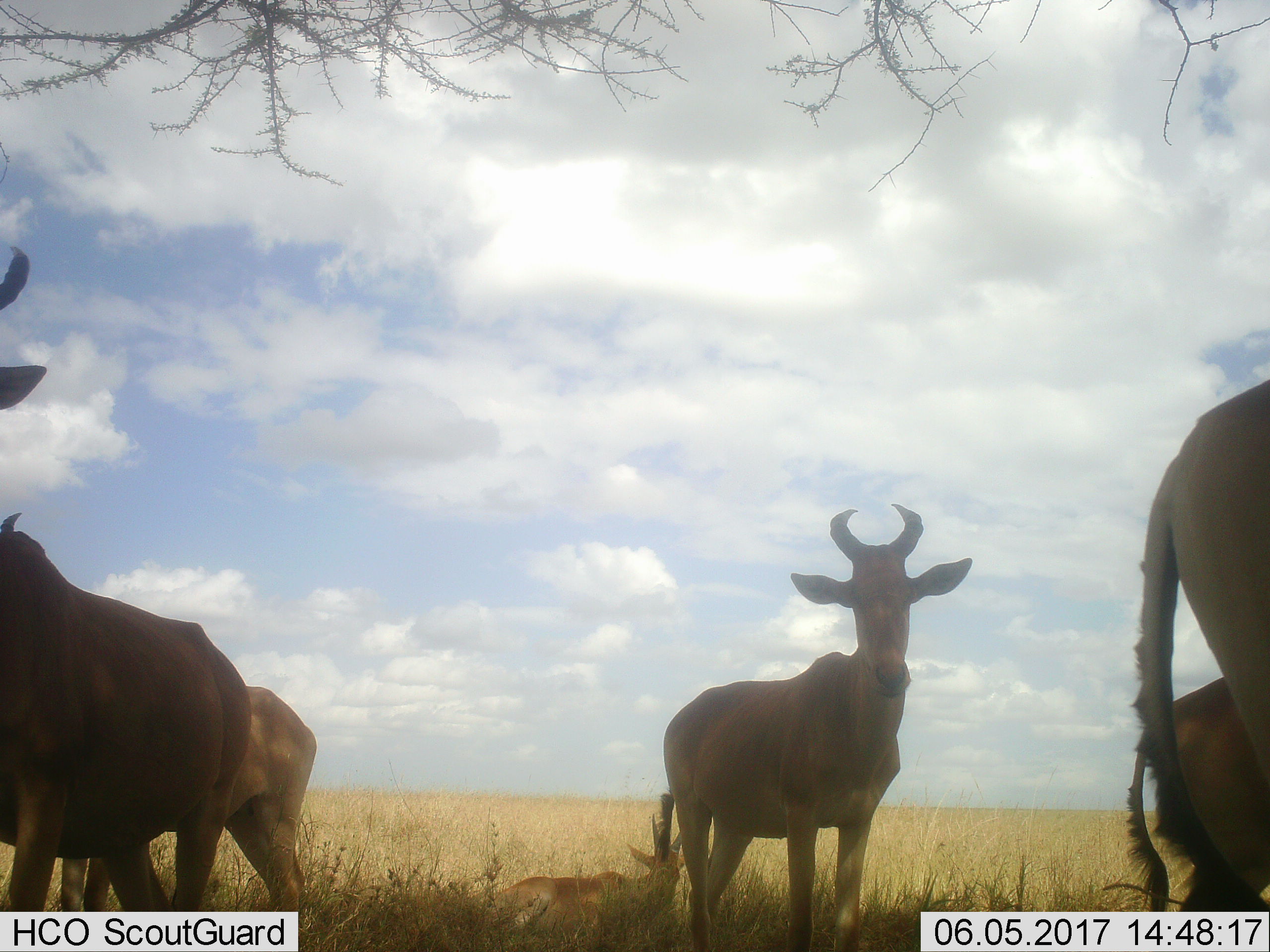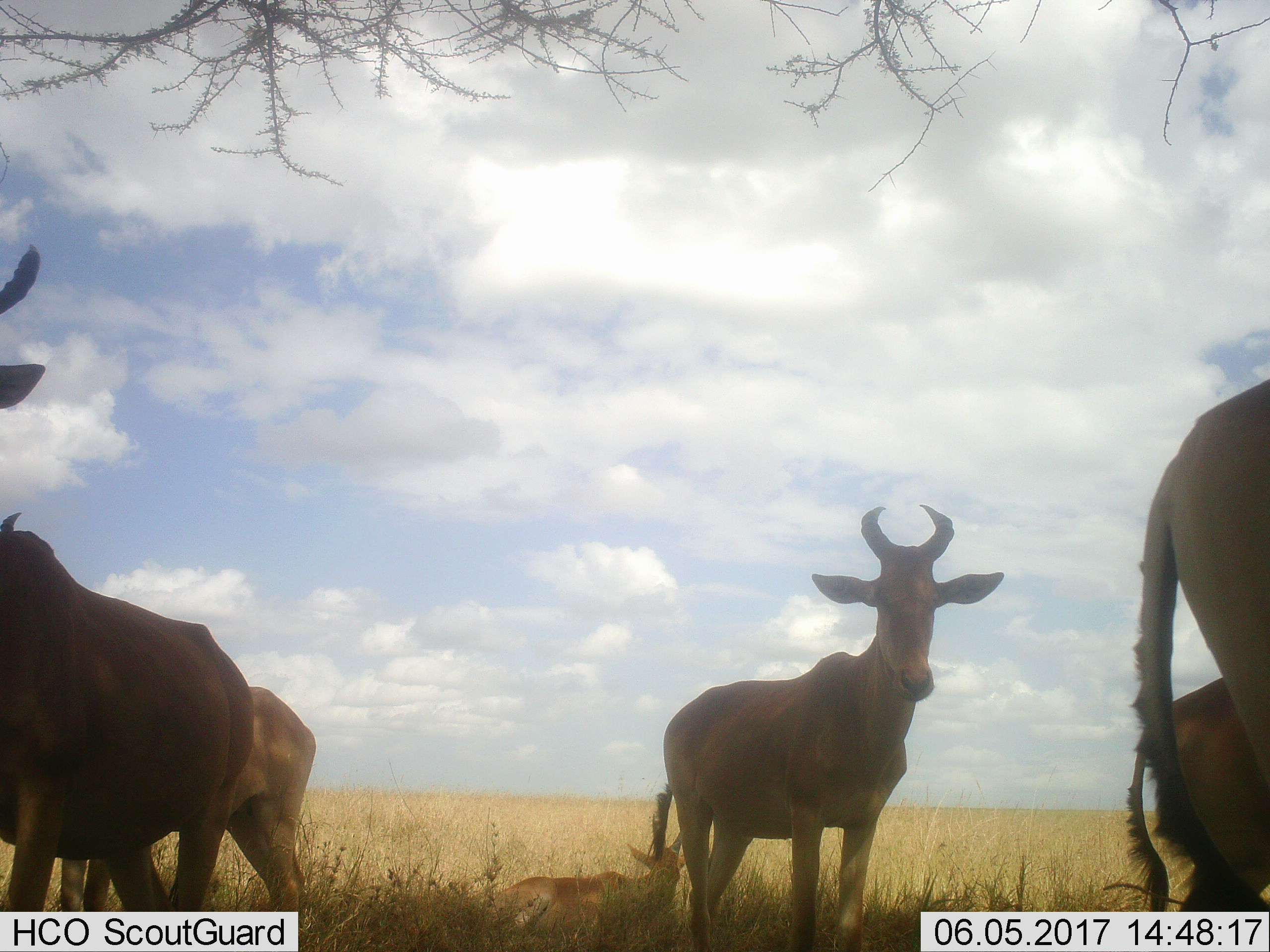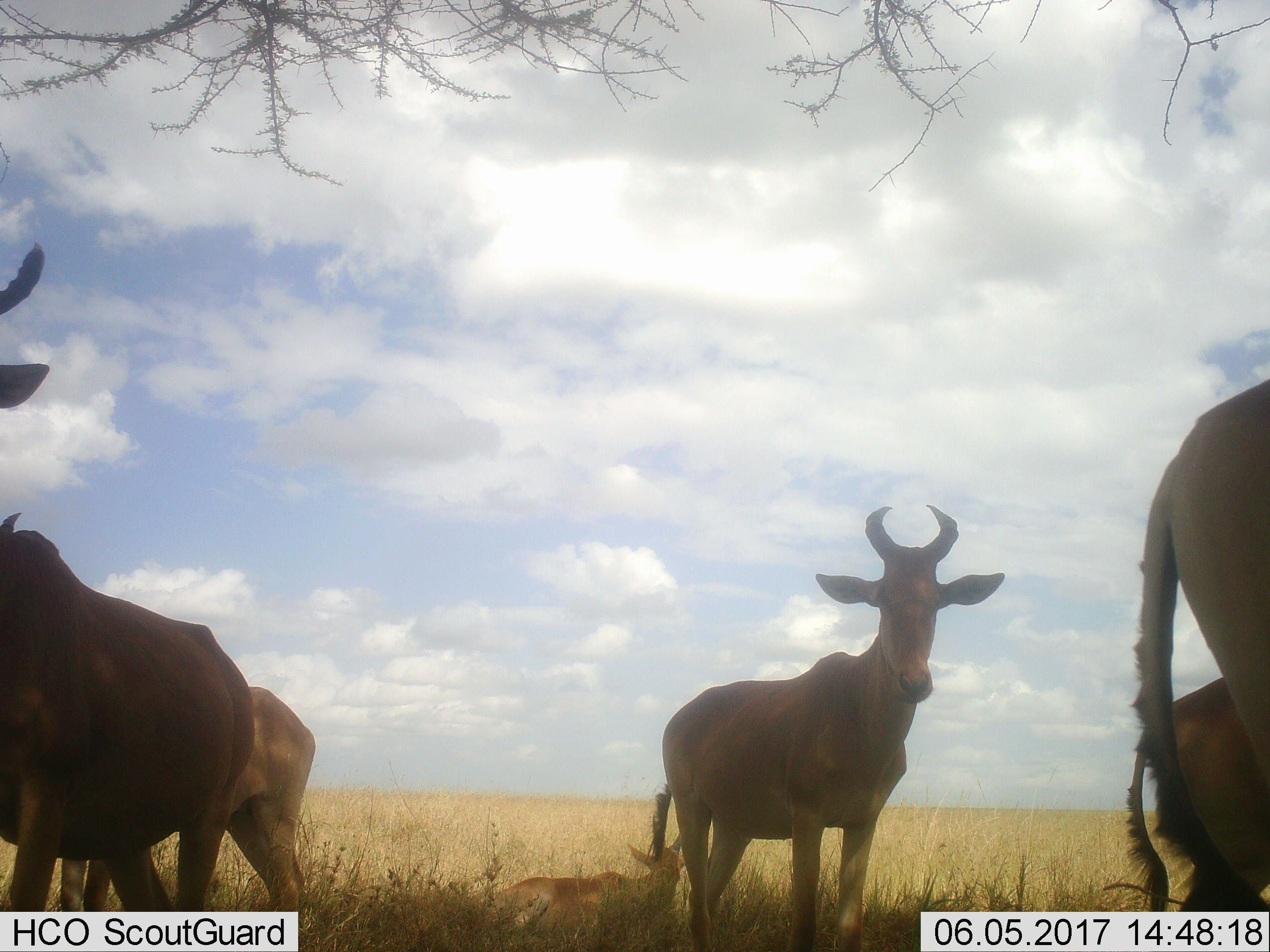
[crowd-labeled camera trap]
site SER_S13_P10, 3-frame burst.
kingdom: Animalia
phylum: Chordata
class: Mammalia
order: Artiodactyla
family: Bovidae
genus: Alcelaphus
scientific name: Alcelaphus buselaphus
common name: hartebeest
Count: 6.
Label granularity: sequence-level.